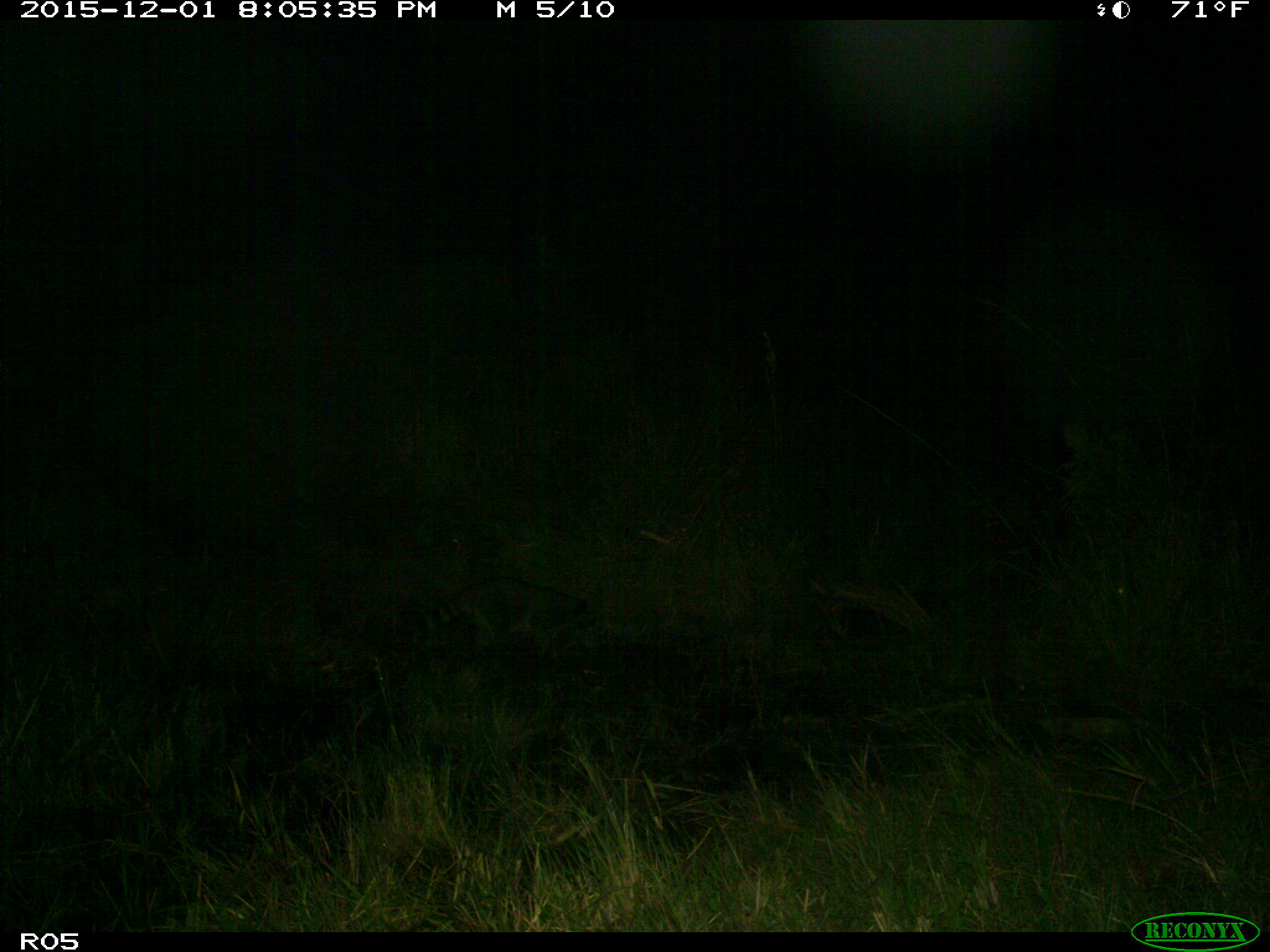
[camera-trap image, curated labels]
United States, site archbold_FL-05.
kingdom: Animalia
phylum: Chordata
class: Mammalia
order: Carnivora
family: Procyonidae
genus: Procyon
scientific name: Procyon lotor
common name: common raccoon